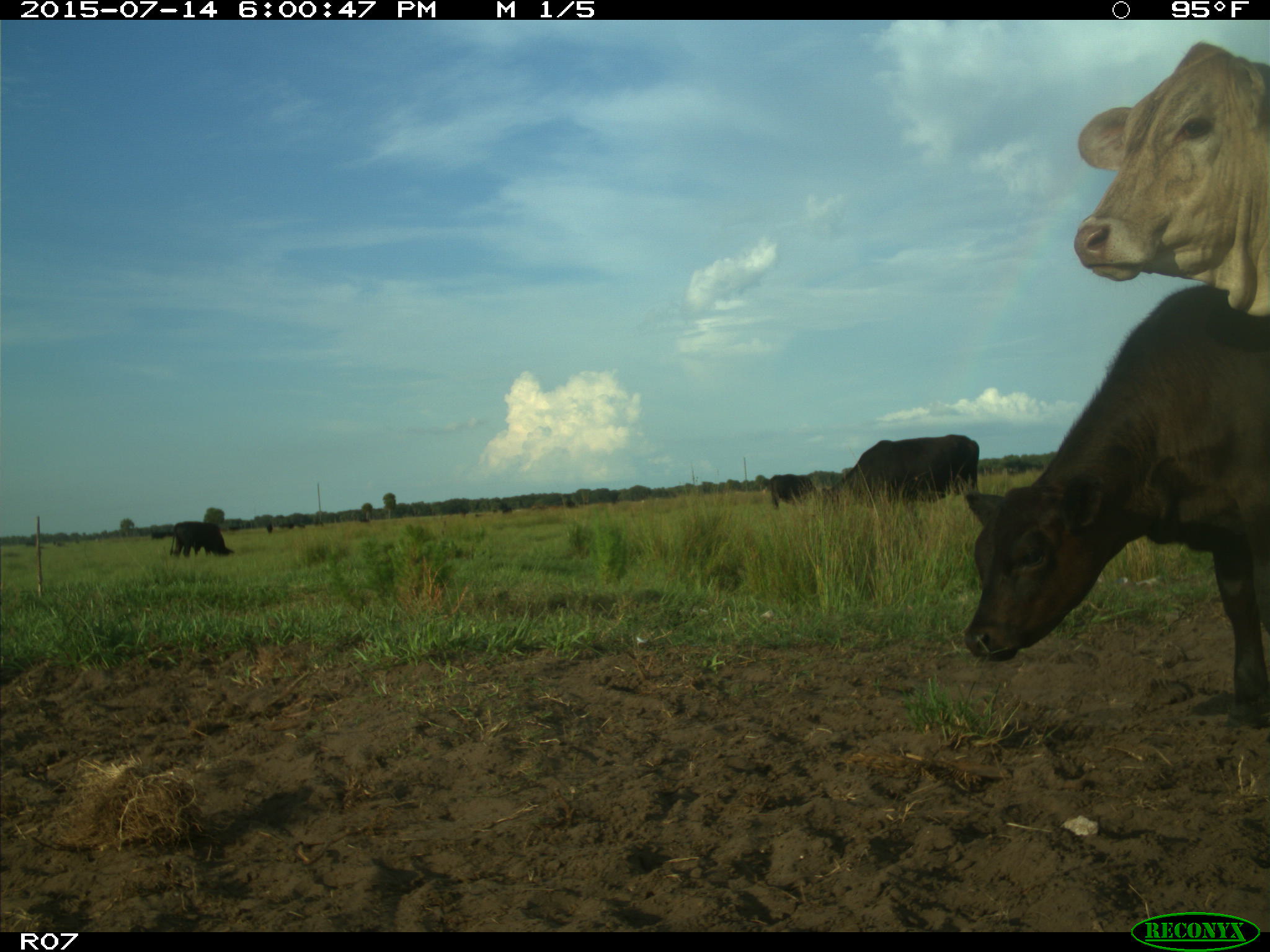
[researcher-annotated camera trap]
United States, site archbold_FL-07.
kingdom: Animalia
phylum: Chordata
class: Mammalia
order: Artiodactyla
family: Bovidae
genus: Bos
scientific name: Bos taurus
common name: domestic cow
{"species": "Bos taurus (domestic cow)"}